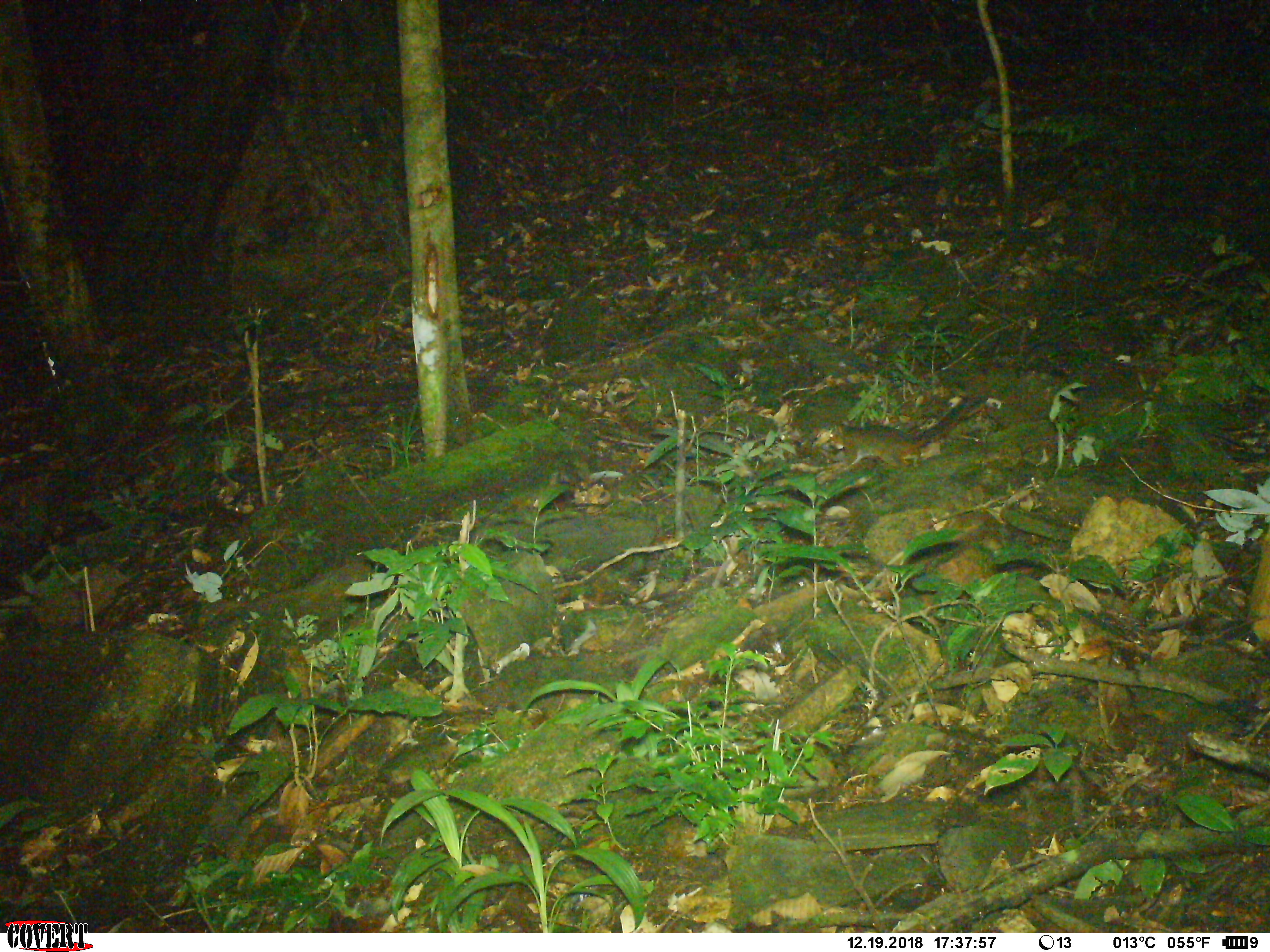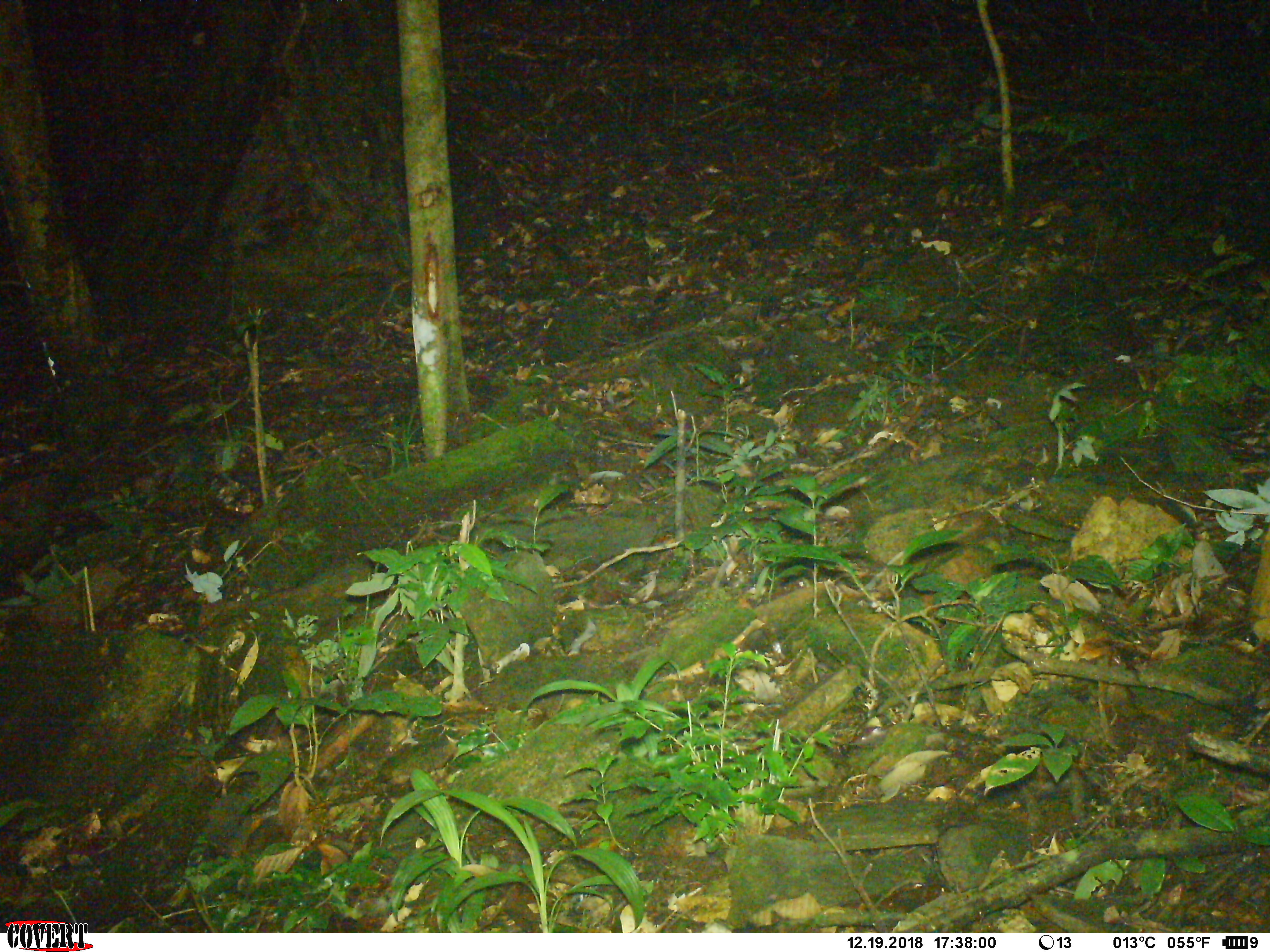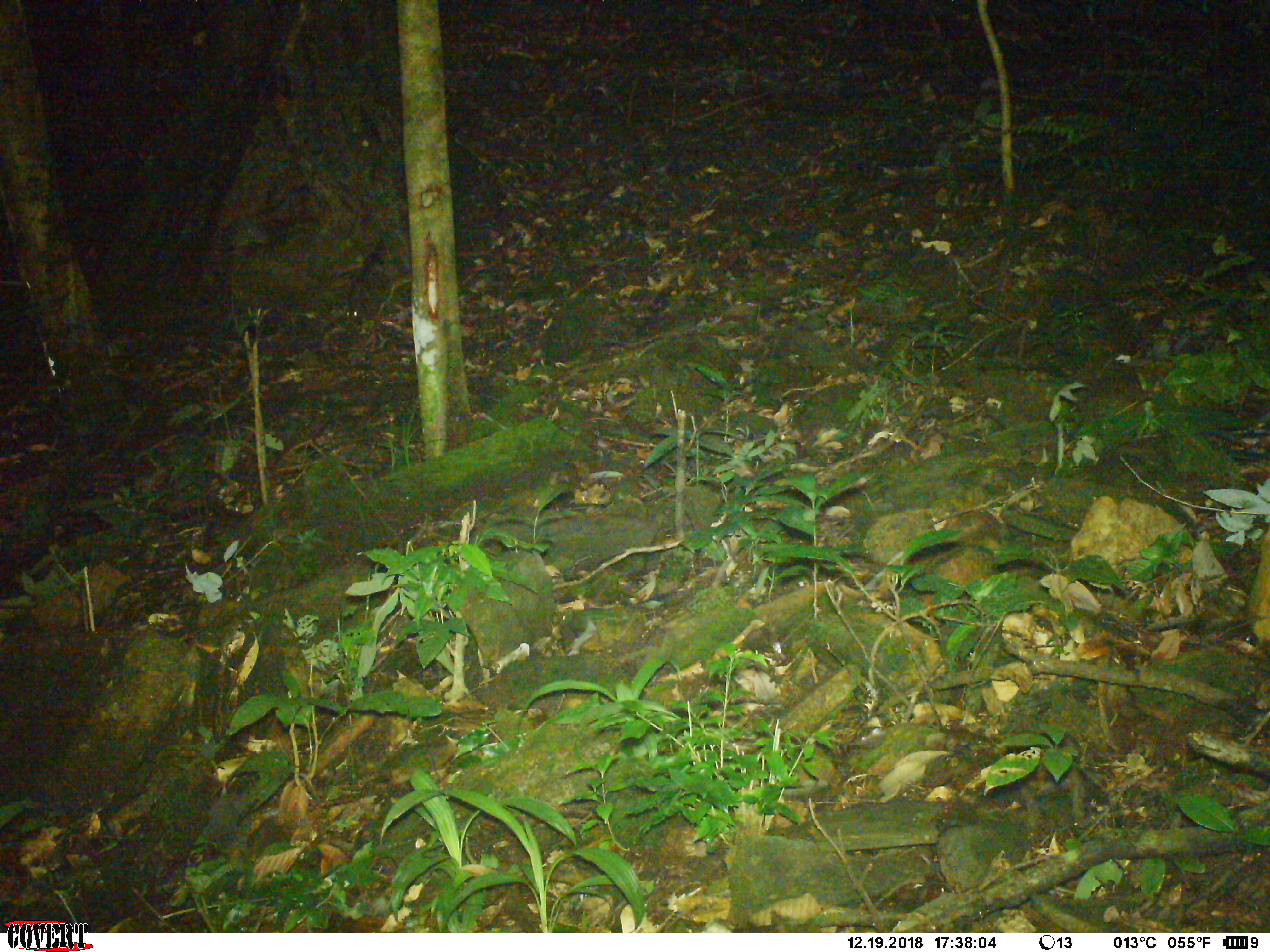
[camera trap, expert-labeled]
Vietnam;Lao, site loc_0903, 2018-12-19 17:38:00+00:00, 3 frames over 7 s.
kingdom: Animalia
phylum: Chordata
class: Mammalia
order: Rodentia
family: Sciuridae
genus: Dremomys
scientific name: Dremomys rufigenis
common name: red-cheeked squirrel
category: red cheeked squirrel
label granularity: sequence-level